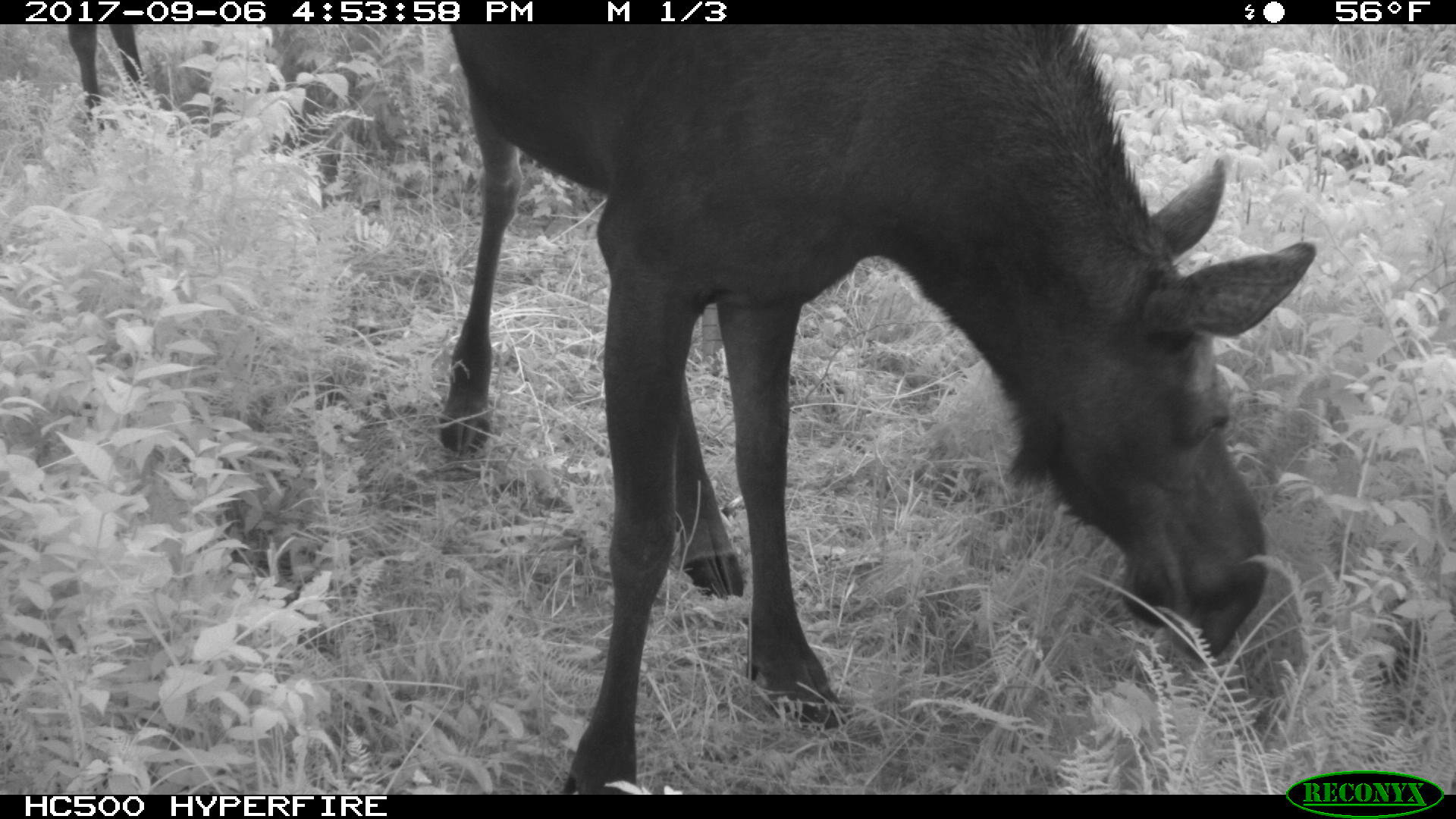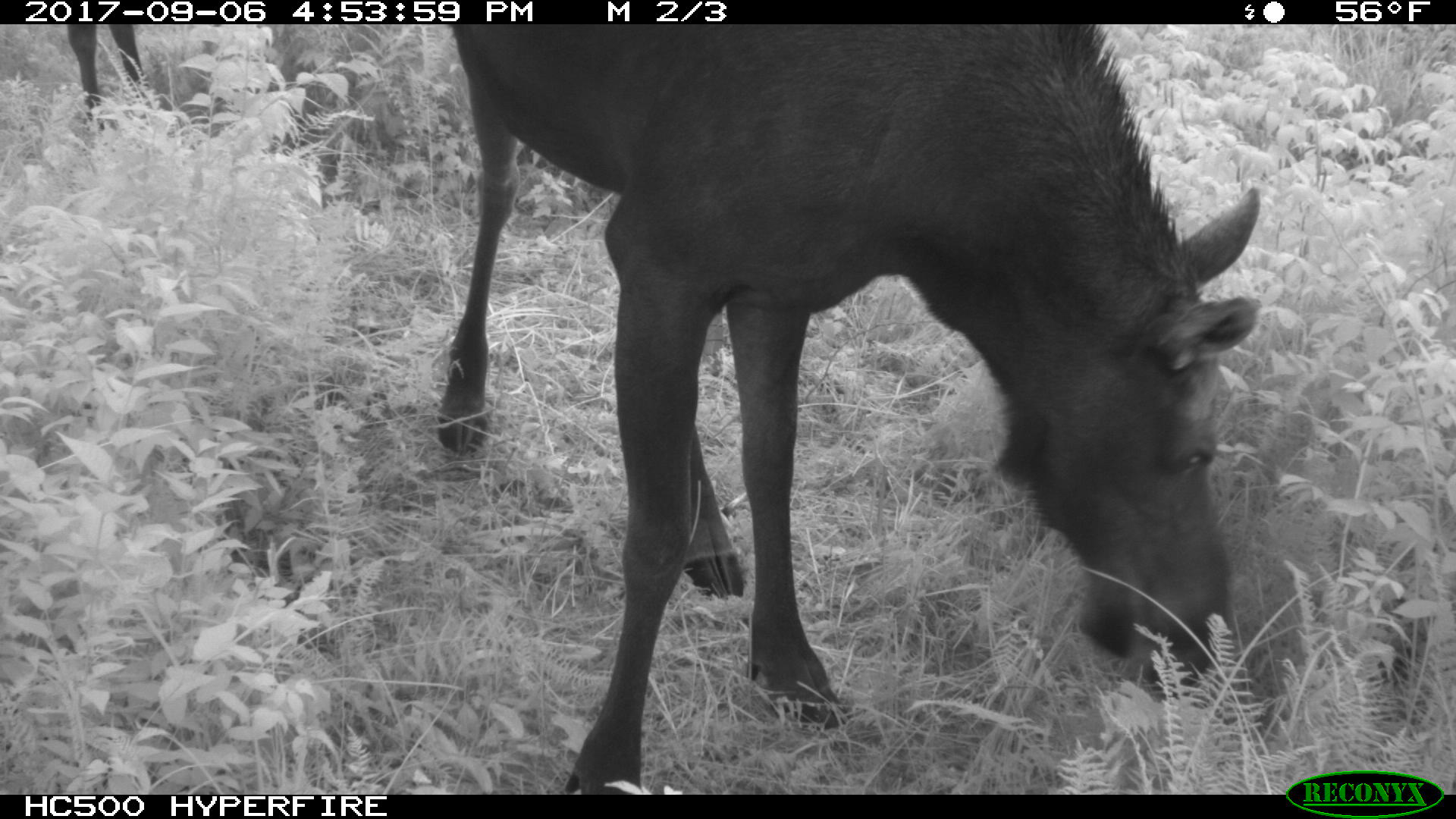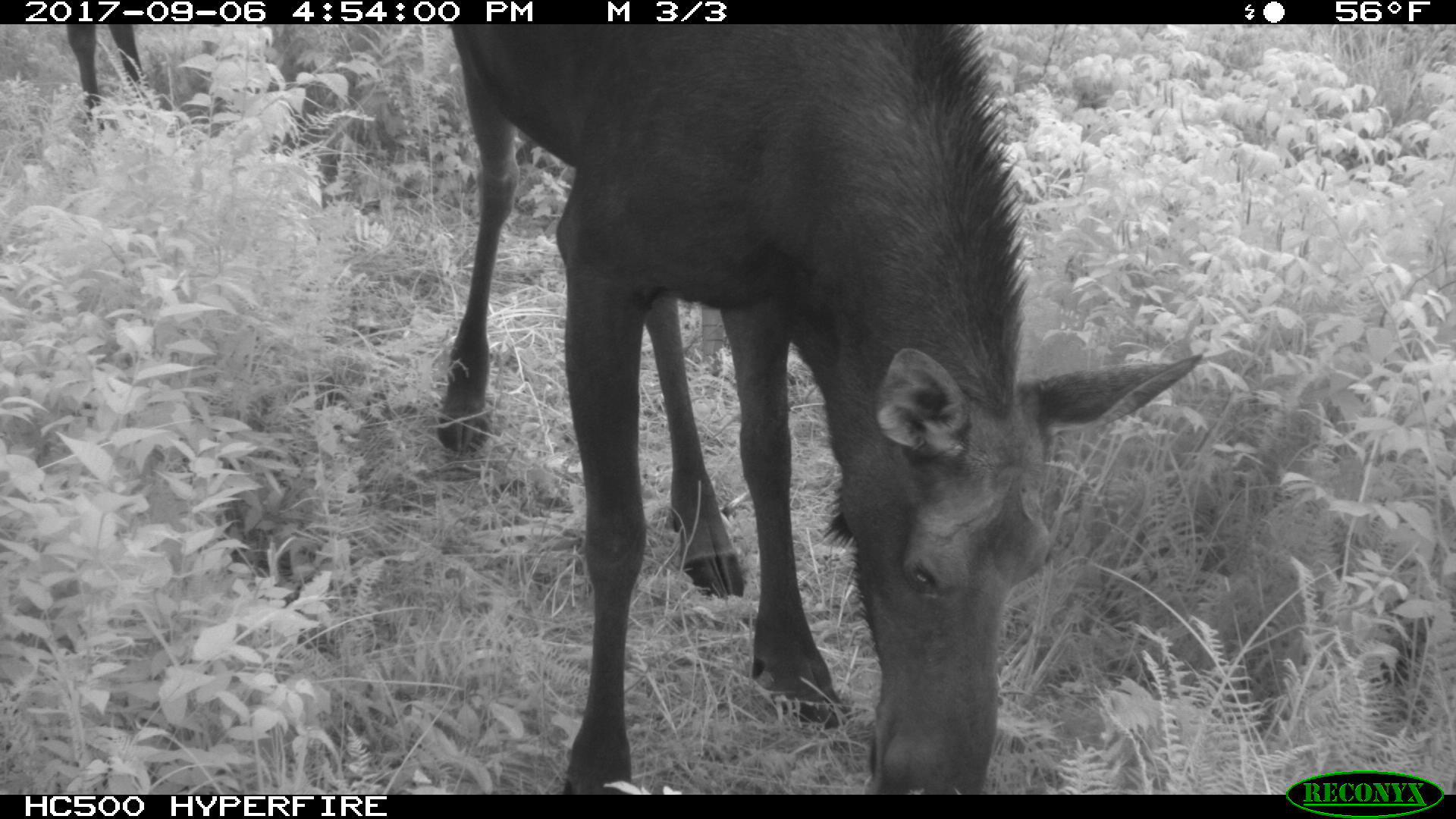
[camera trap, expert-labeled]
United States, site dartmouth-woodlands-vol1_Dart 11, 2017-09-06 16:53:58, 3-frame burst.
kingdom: Animalia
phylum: Chordata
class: Mammalia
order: Artiodactyla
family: Cervidae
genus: Alces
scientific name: Alces alces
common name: moose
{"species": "moose (Alces alces)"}